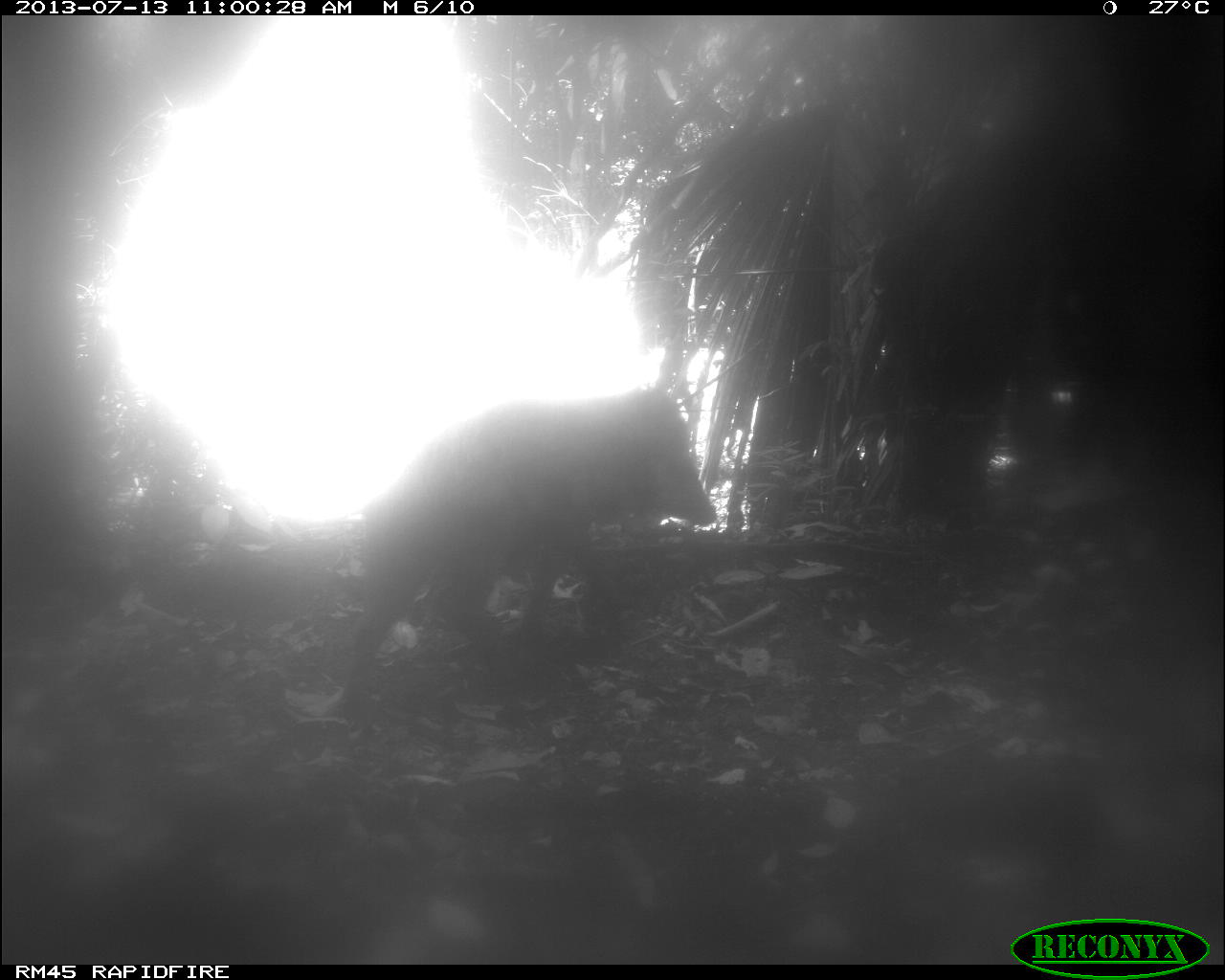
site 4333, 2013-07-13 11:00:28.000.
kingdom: Animalia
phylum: Chordata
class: Mammalia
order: Artiodactyla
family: Tayassuidae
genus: Tayassu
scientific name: Tayassu pecari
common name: white-lipped peccary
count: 1